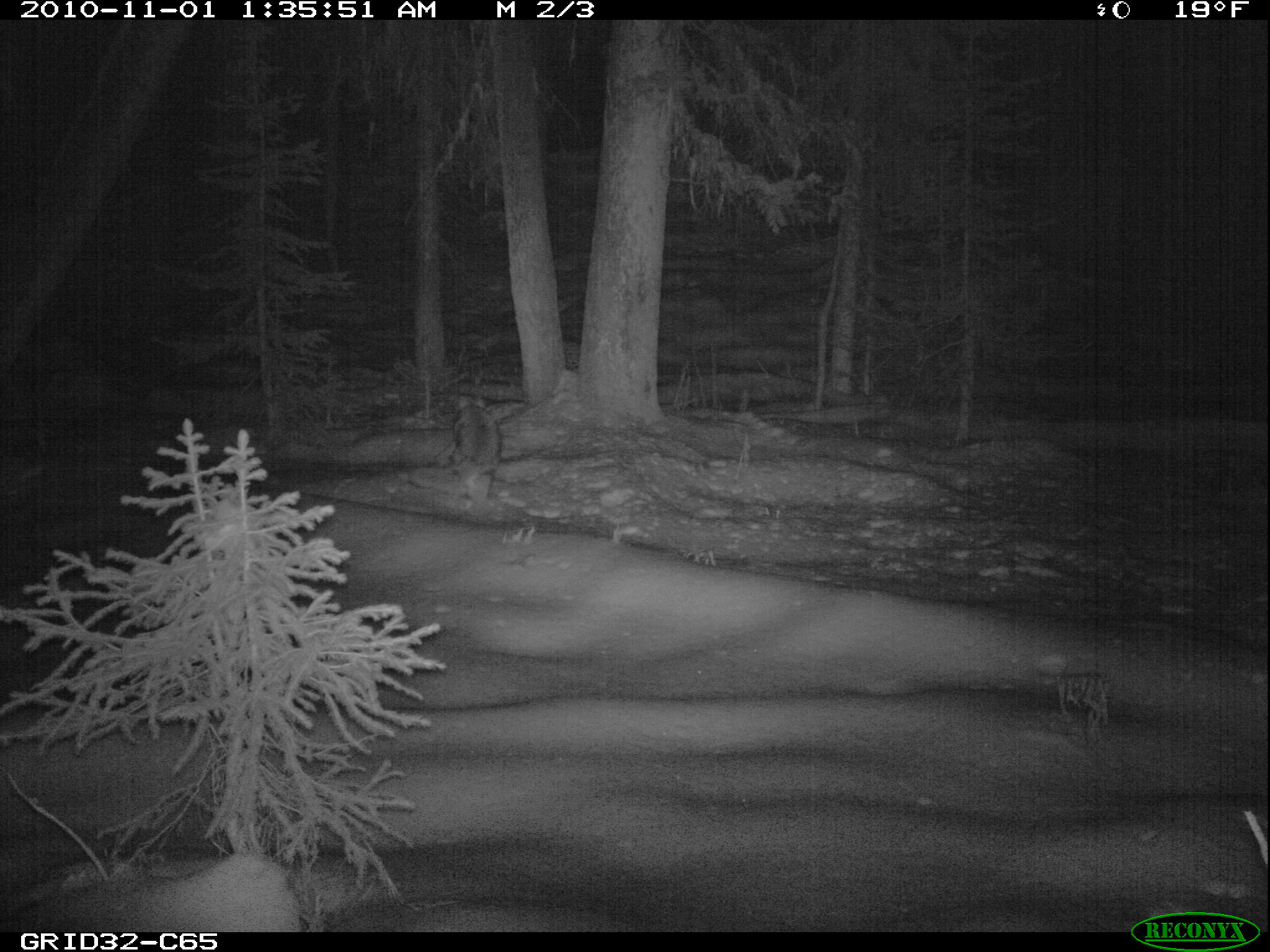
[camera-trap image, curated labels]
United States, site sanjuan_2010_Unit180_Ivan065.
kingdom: Animalia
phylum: Chordata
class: Mammalia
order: Carnivora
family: Canidae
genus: Canis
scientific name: Canis latrans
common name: coyote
Canis latrans (coyote).